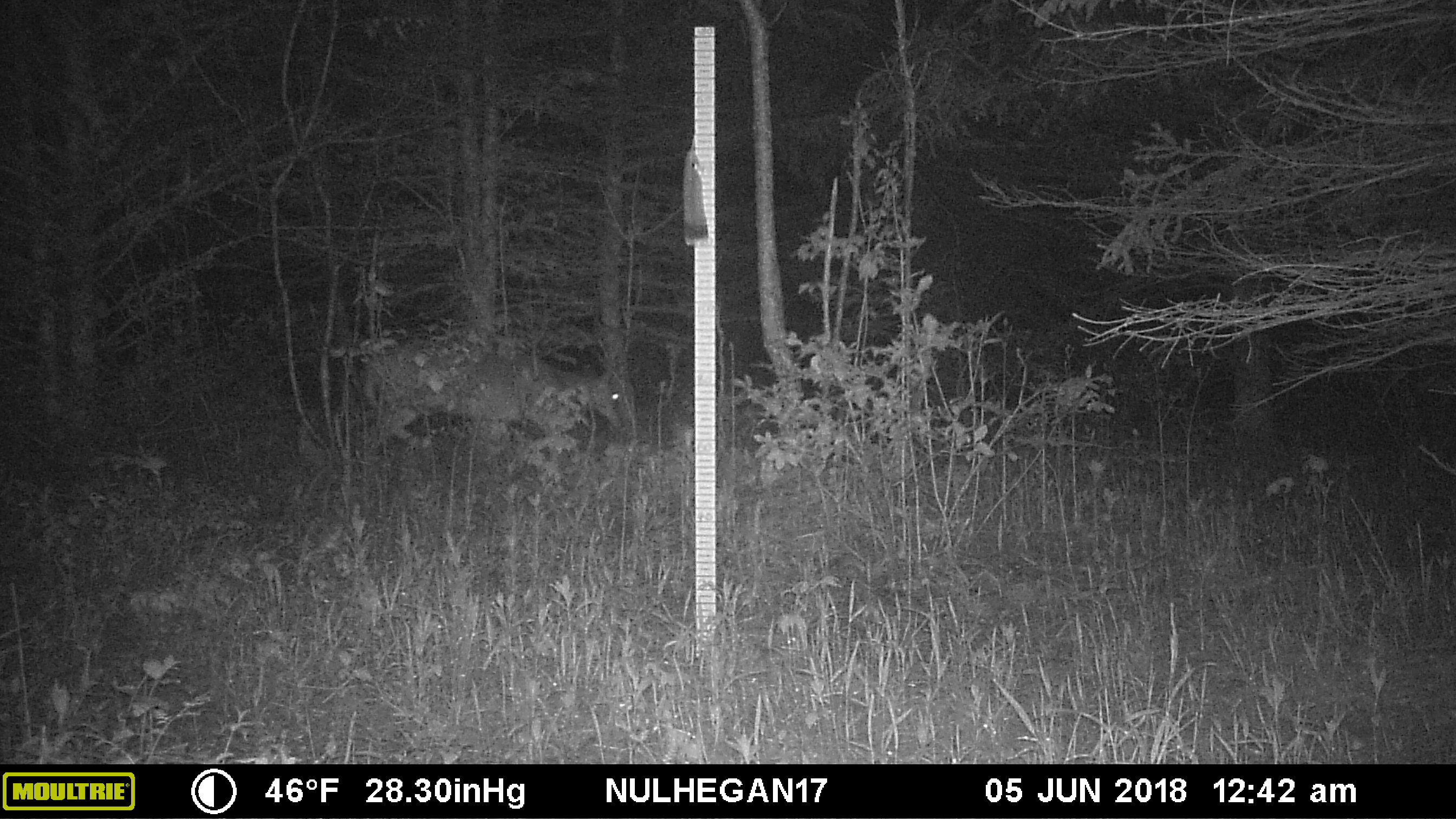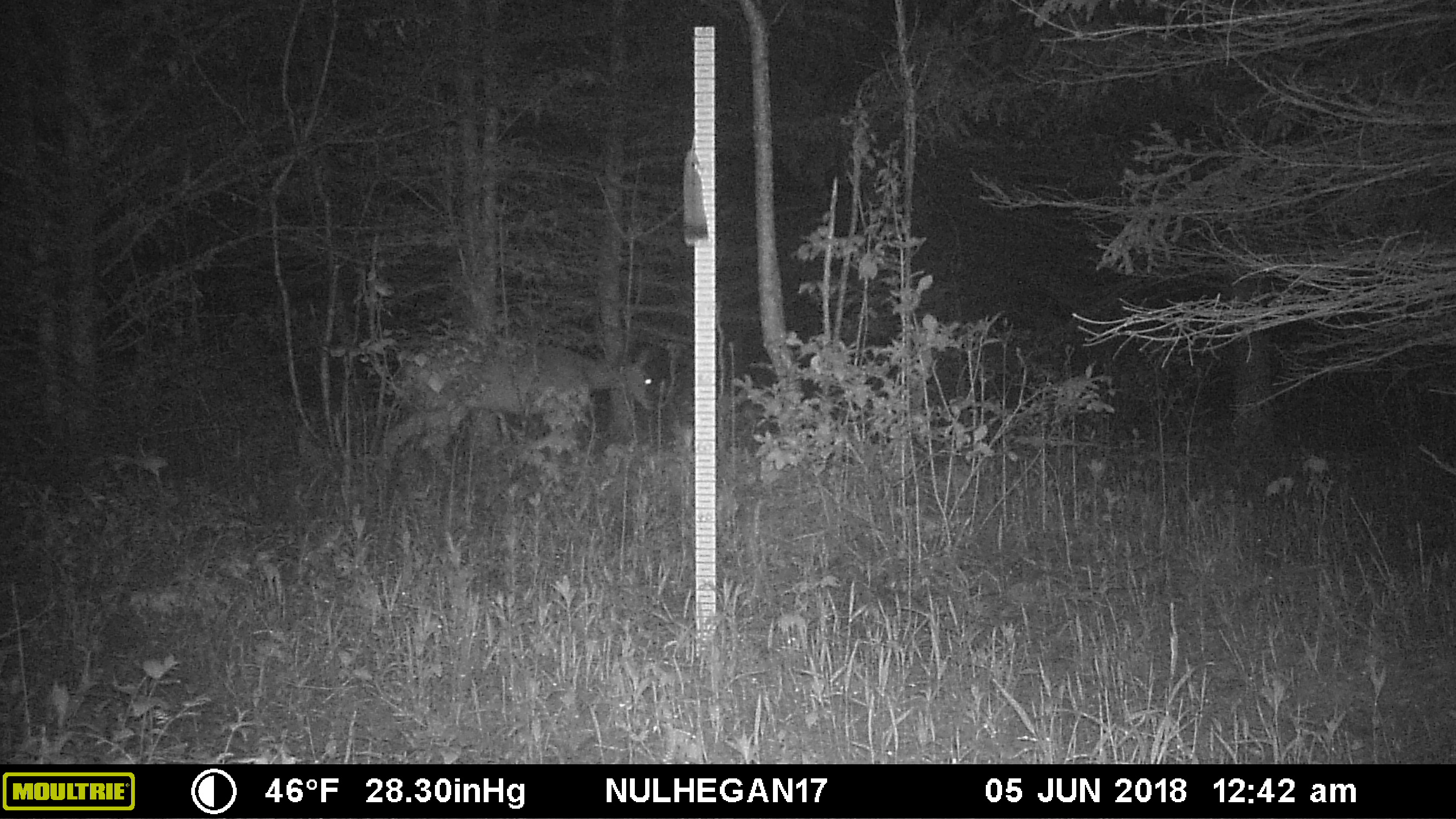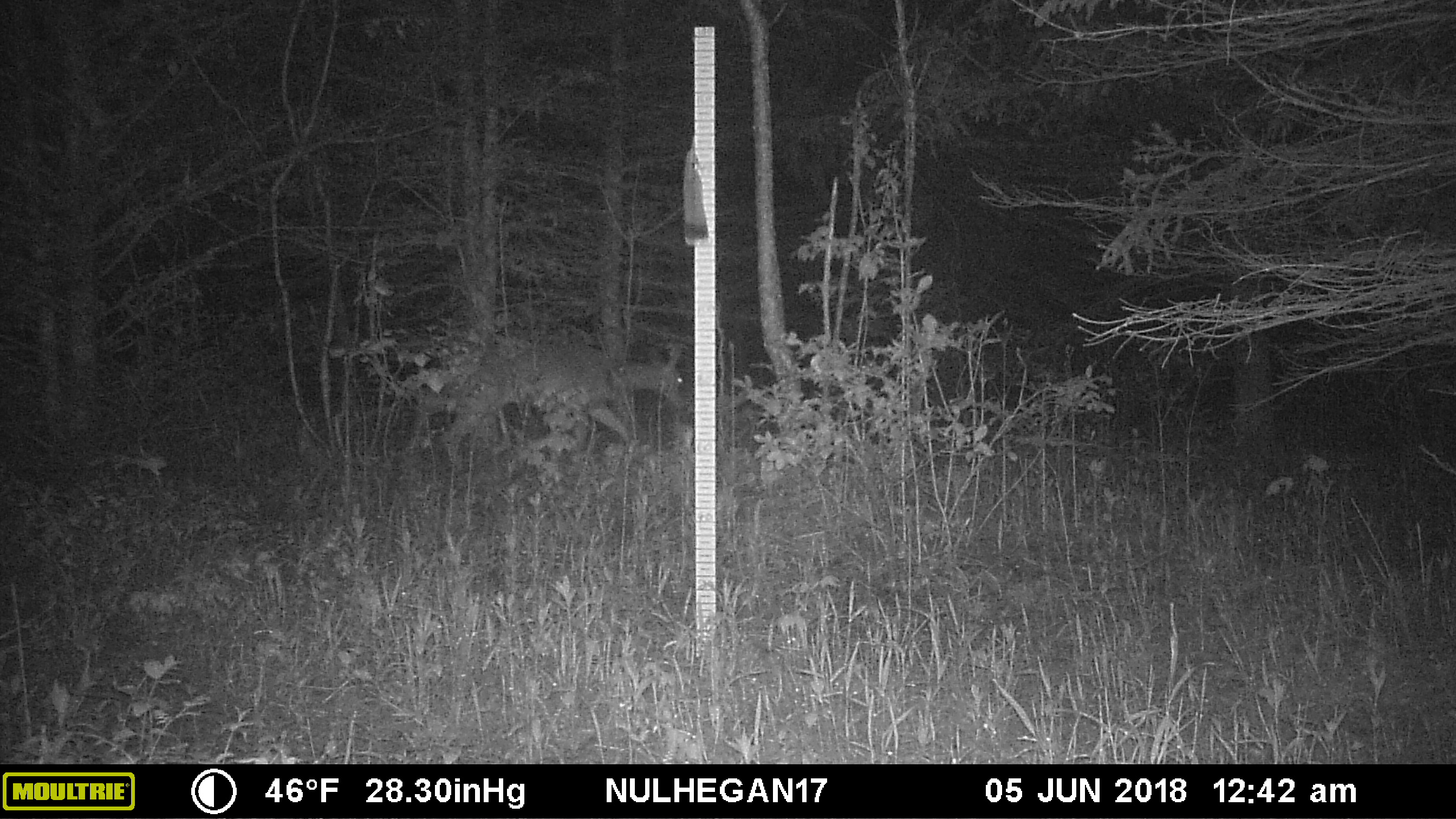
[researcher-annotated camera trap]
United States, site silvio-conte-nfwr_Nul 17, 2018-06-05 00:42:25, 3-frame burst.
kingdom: Animalia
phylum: Chordata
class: Mammalia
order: Artiodactyla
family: Cervidae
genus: Odocoileus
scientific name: Odocoileus virginianus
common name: white-tailed deer